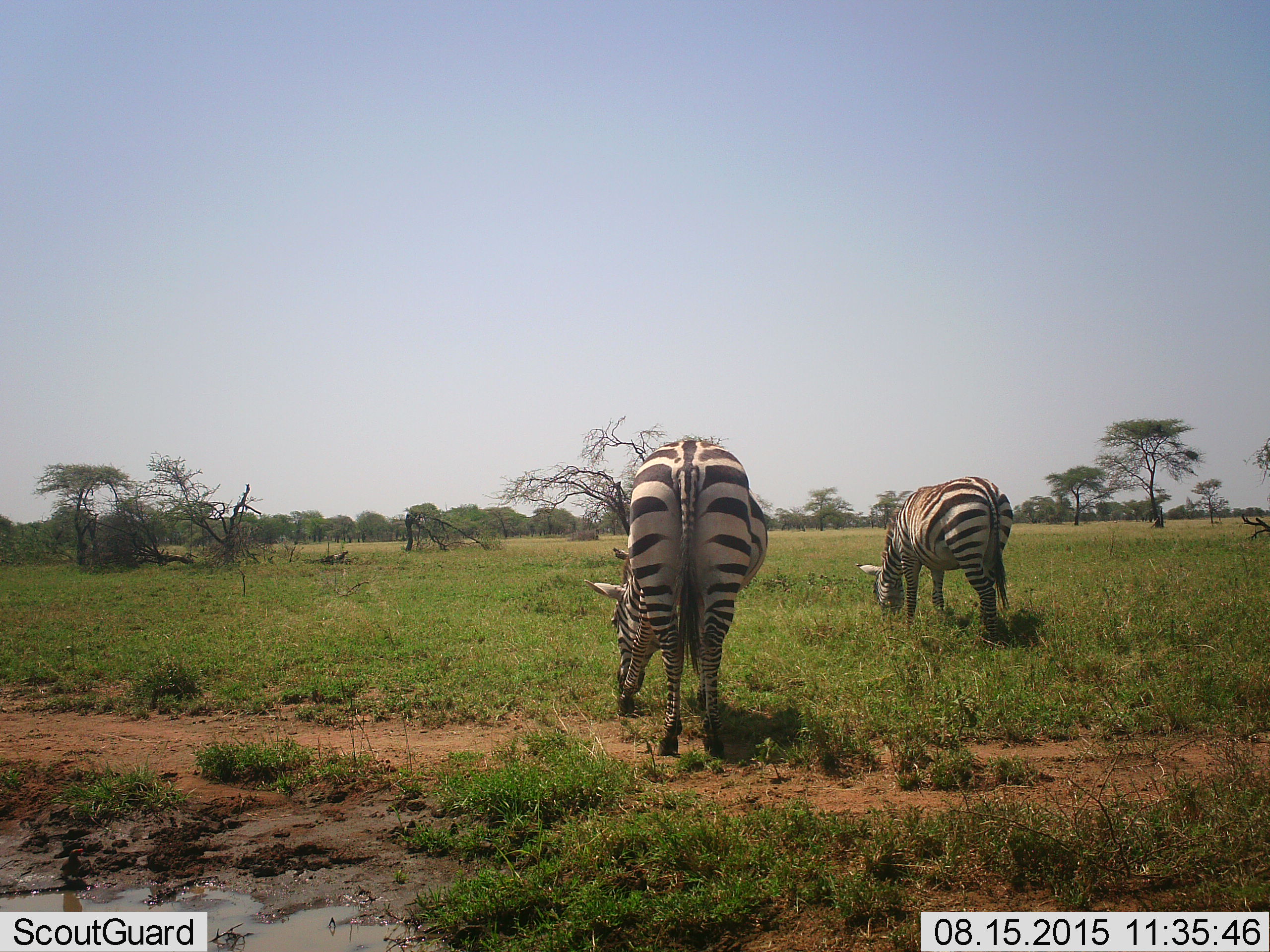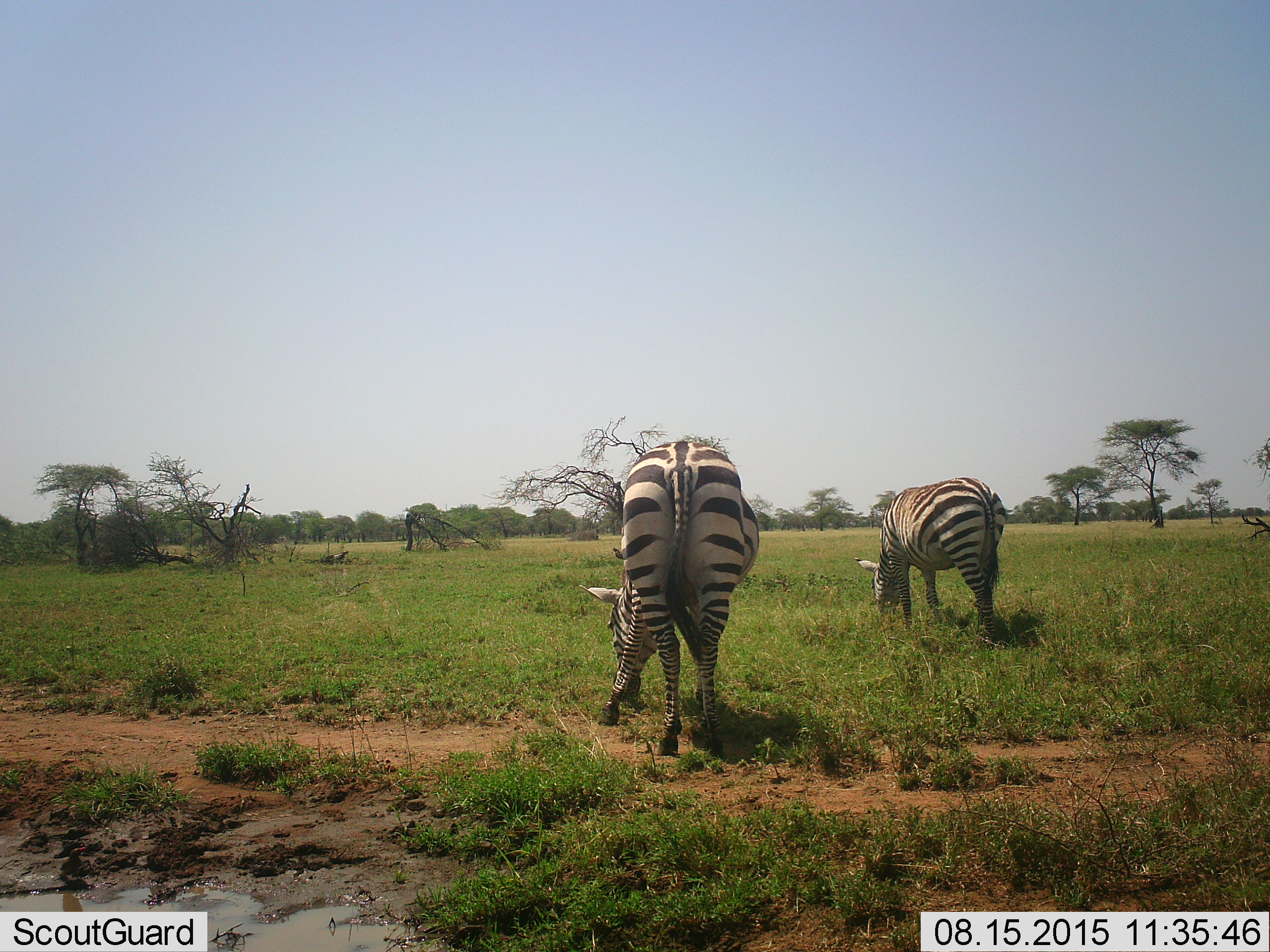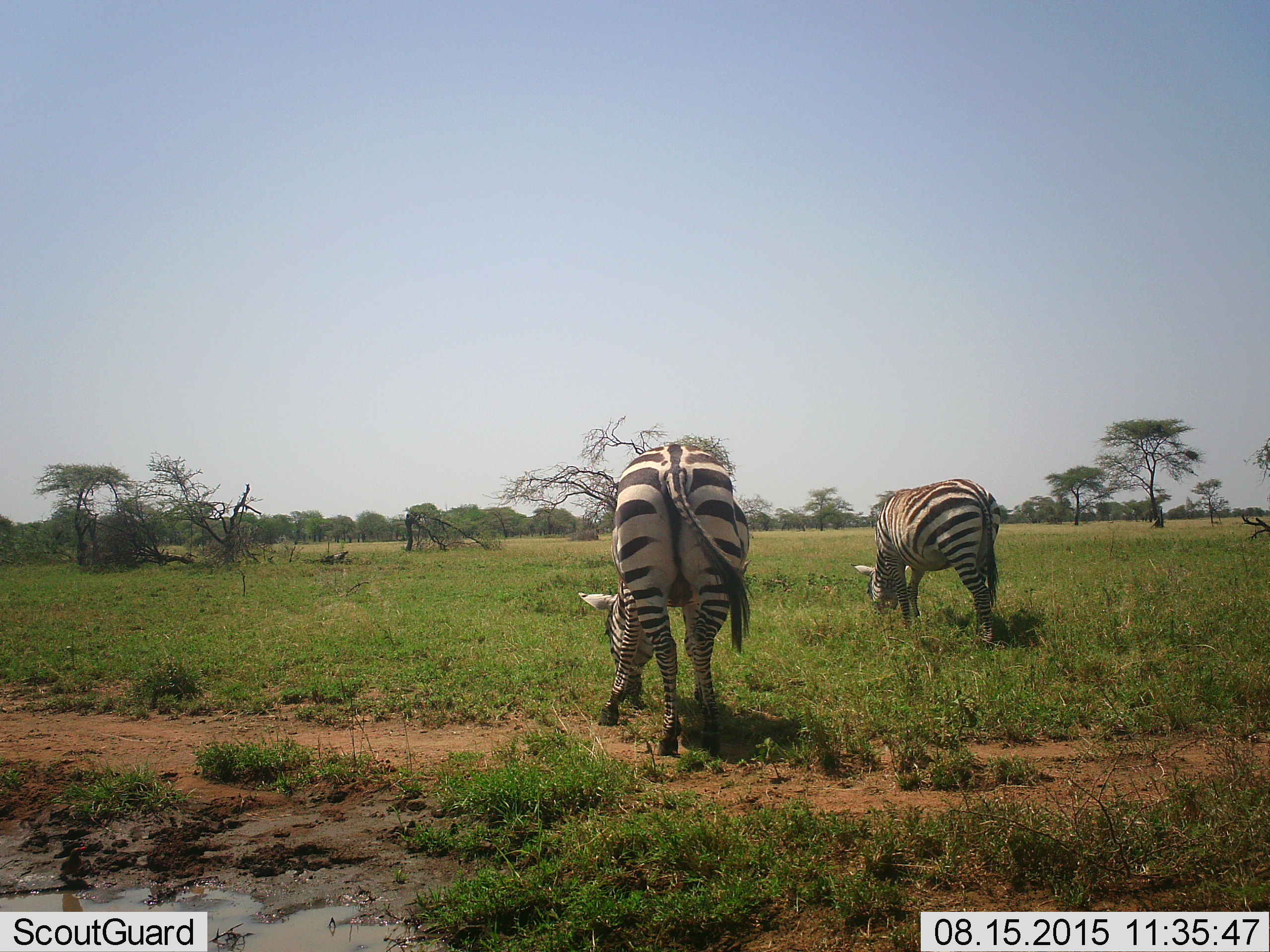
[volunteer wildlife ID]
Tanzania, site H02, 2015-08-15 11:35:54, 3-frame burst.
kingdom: Animalia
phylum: Chordata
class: Mammalia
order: Perissodactyla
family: Equidae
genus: Equus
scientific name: Equus quagga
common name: plains zebra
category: zebra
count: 2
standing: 20%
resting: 0%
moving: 0%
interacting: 0%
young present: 0%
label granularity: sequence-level